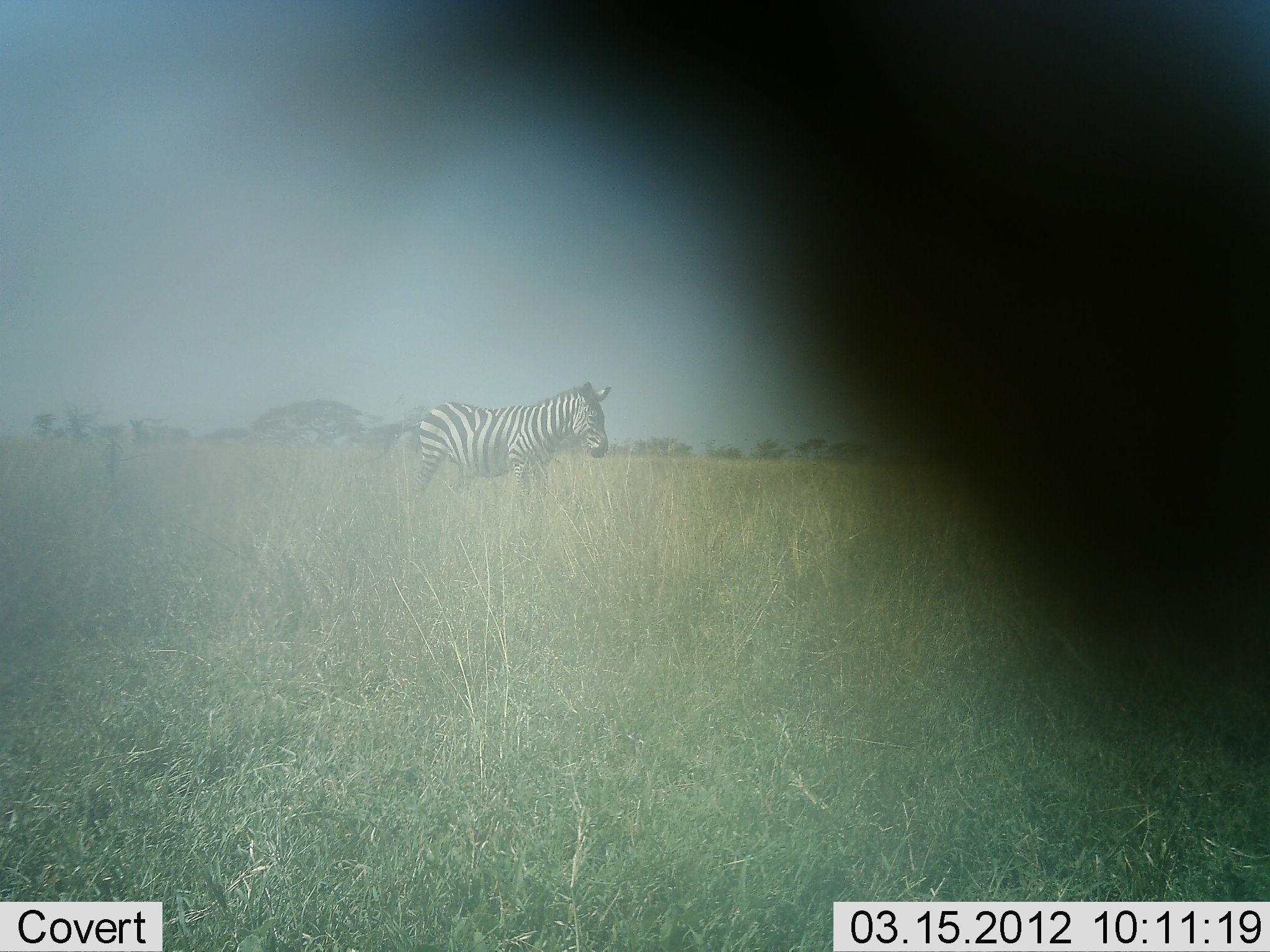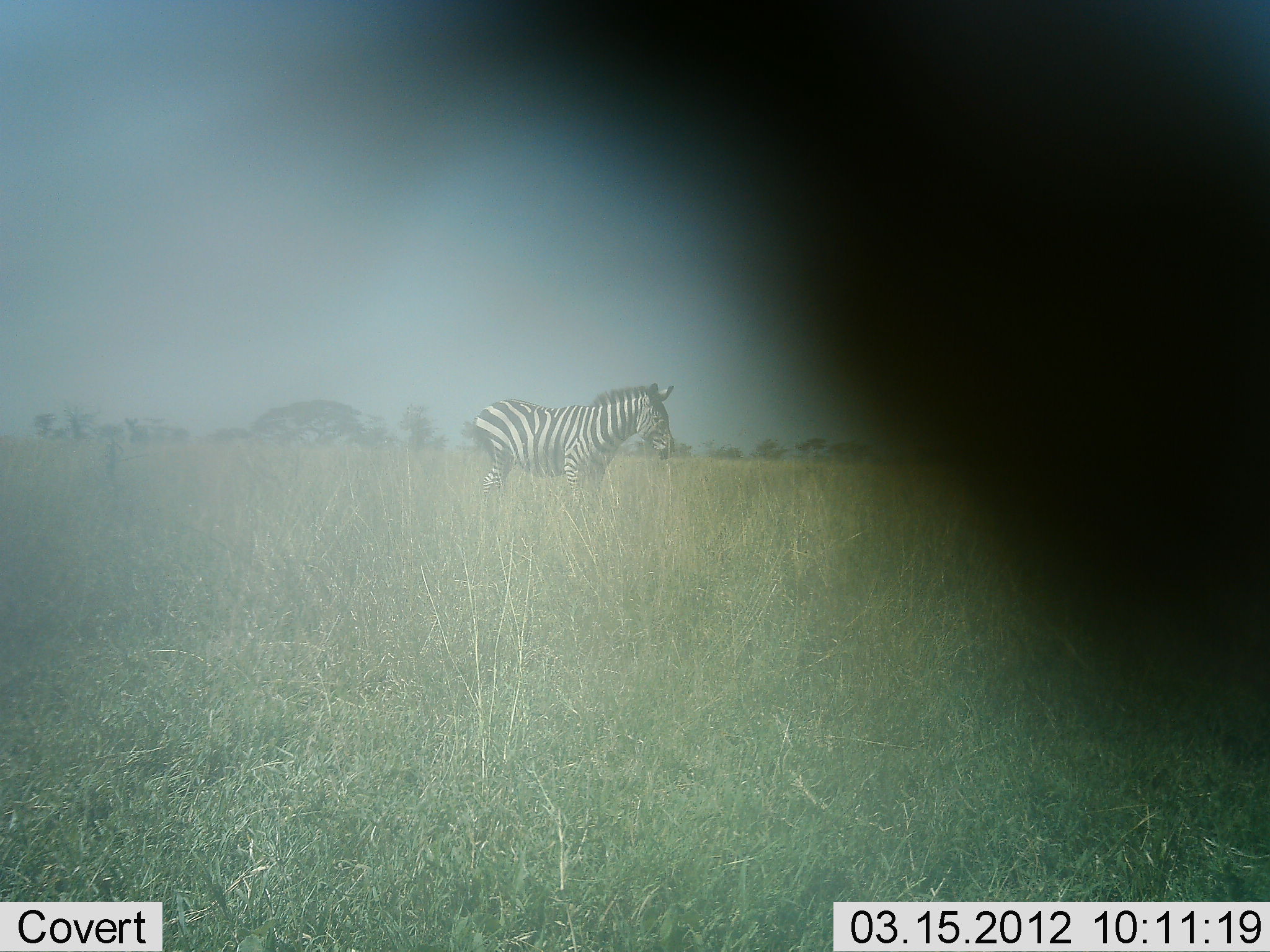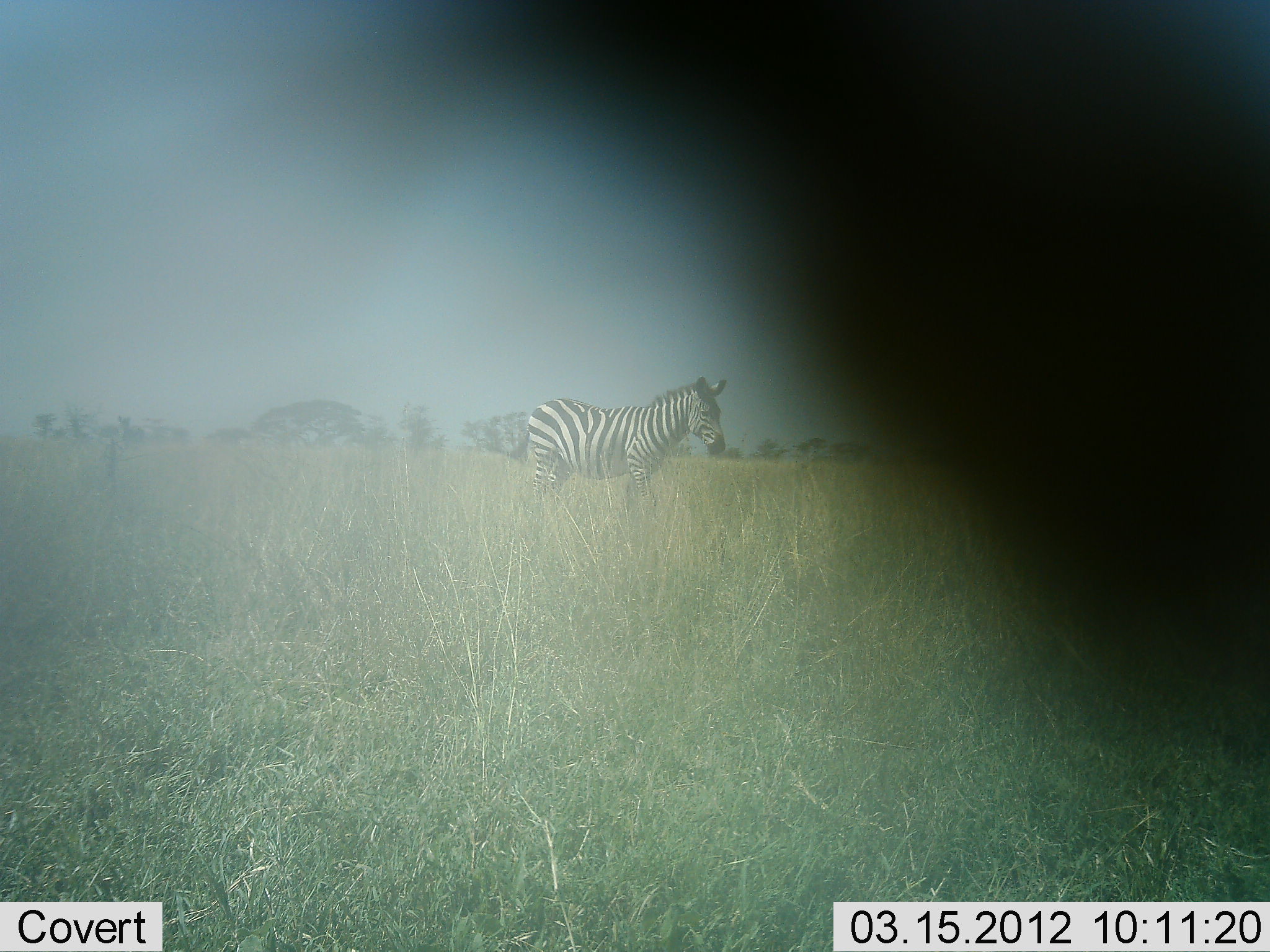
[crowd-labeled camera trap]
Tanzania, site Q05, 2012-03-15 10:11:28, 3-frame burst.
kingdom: Animalia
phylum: Chordata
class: Mammalia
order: Perissodactyla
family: Equidae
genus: Equus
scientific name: Equus quagga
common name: plains zebra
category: zebra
Zebra (plains zebra) (Equus quagga), count 1. Behavior (volunteer vote fractions): standing 16%, resting 3%, moving 87%, interacting 0%. Young present (vote fraction): 0%. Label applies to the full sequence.